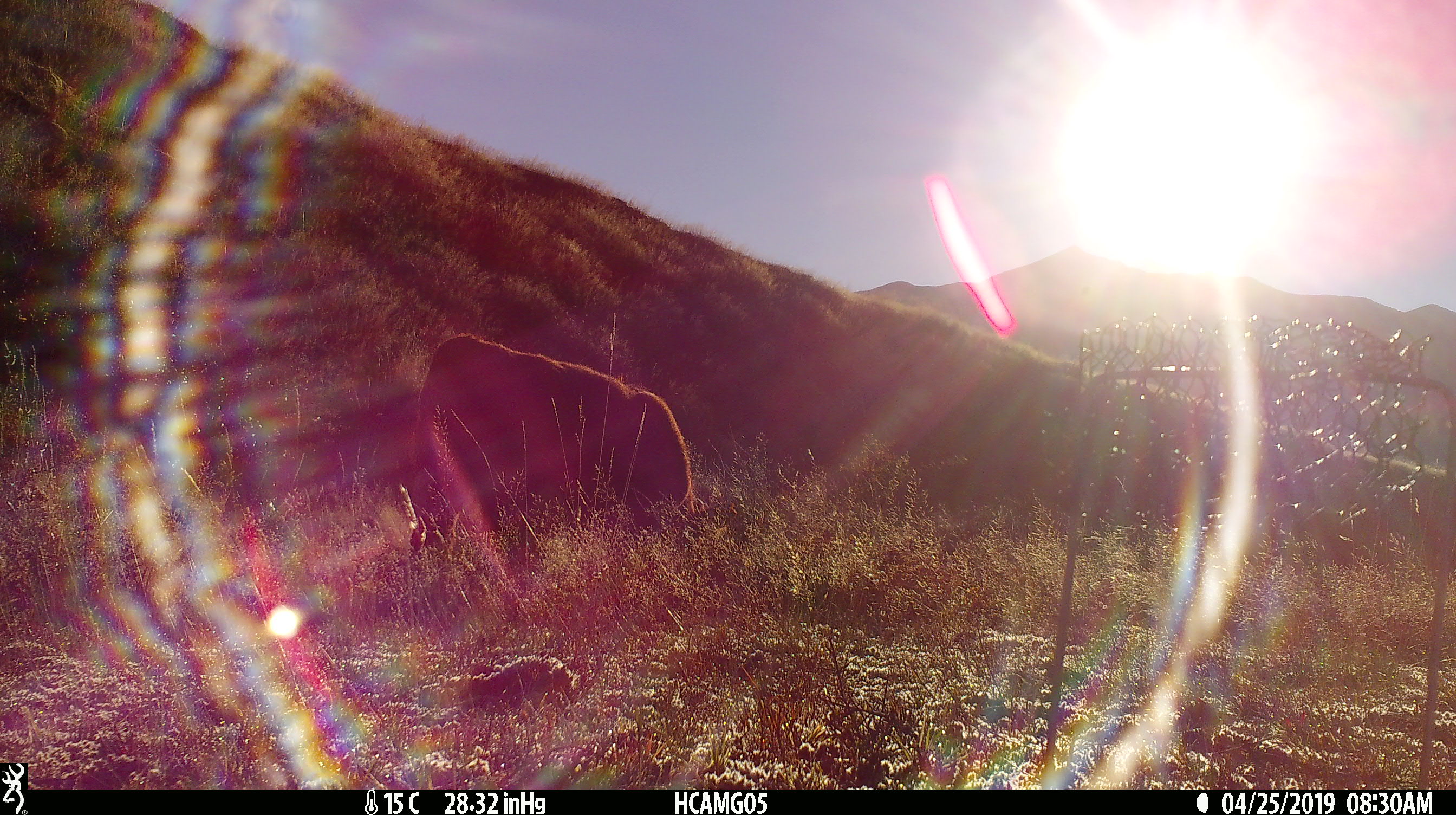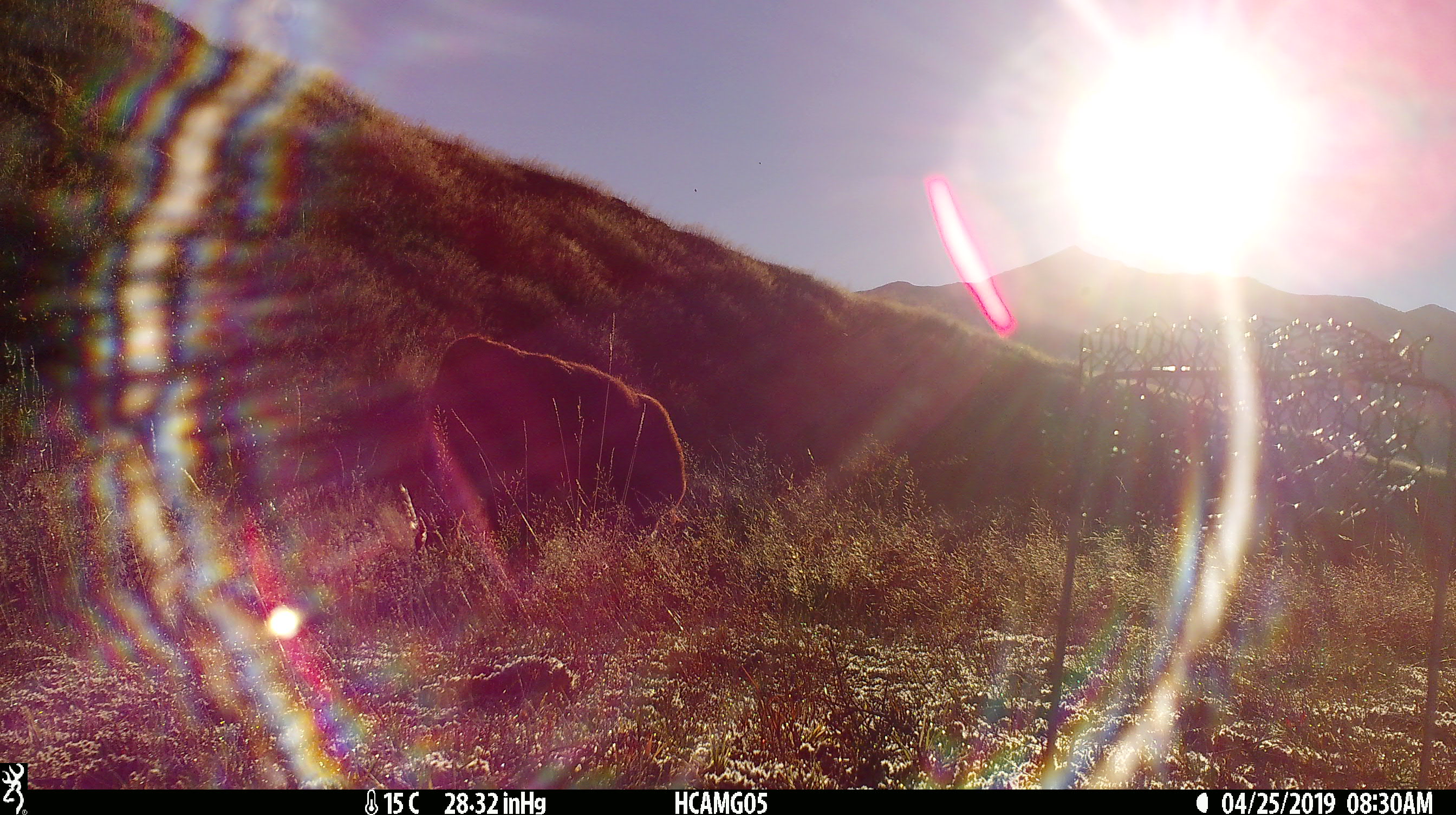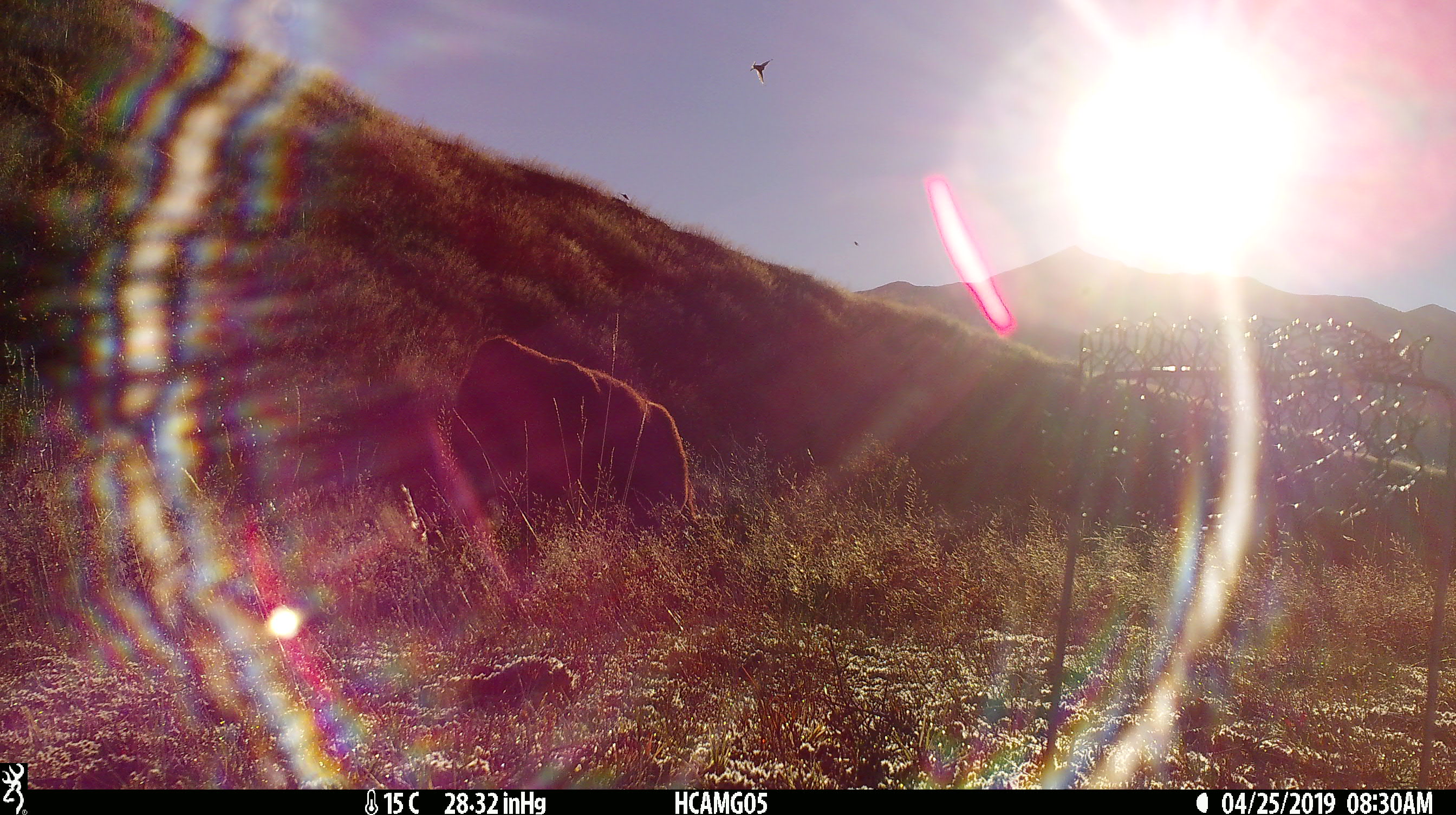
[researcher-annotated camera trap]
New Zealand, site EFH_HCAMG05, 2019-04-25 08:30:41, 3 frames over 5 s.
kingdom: Animalia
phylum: Chordata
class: Mammalia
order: Artiodactyla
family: Bovidae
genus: Bos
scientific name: Bos taurus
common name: domestic cow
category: cow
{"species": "cow (domestic cow) (Bos taurus)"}